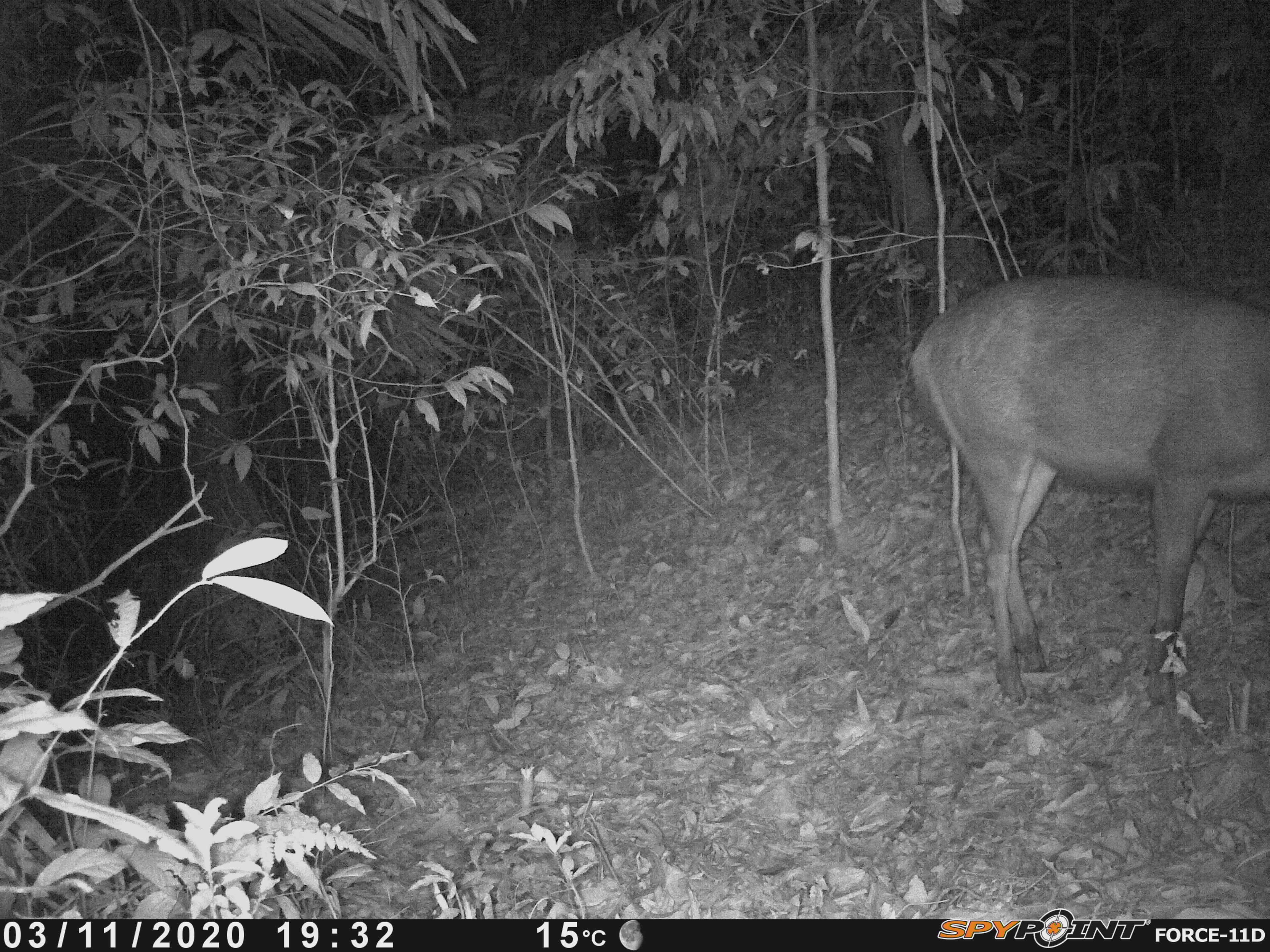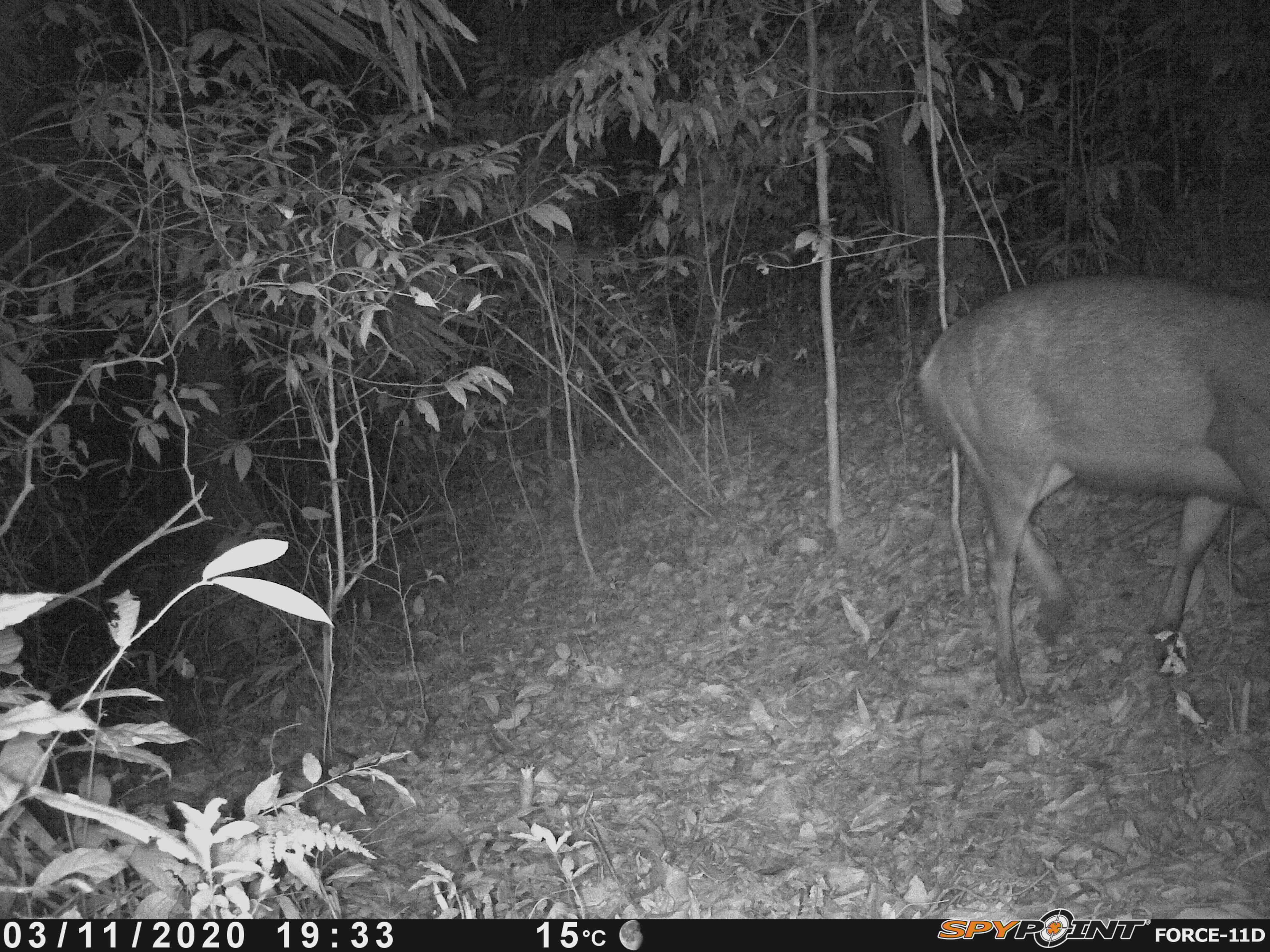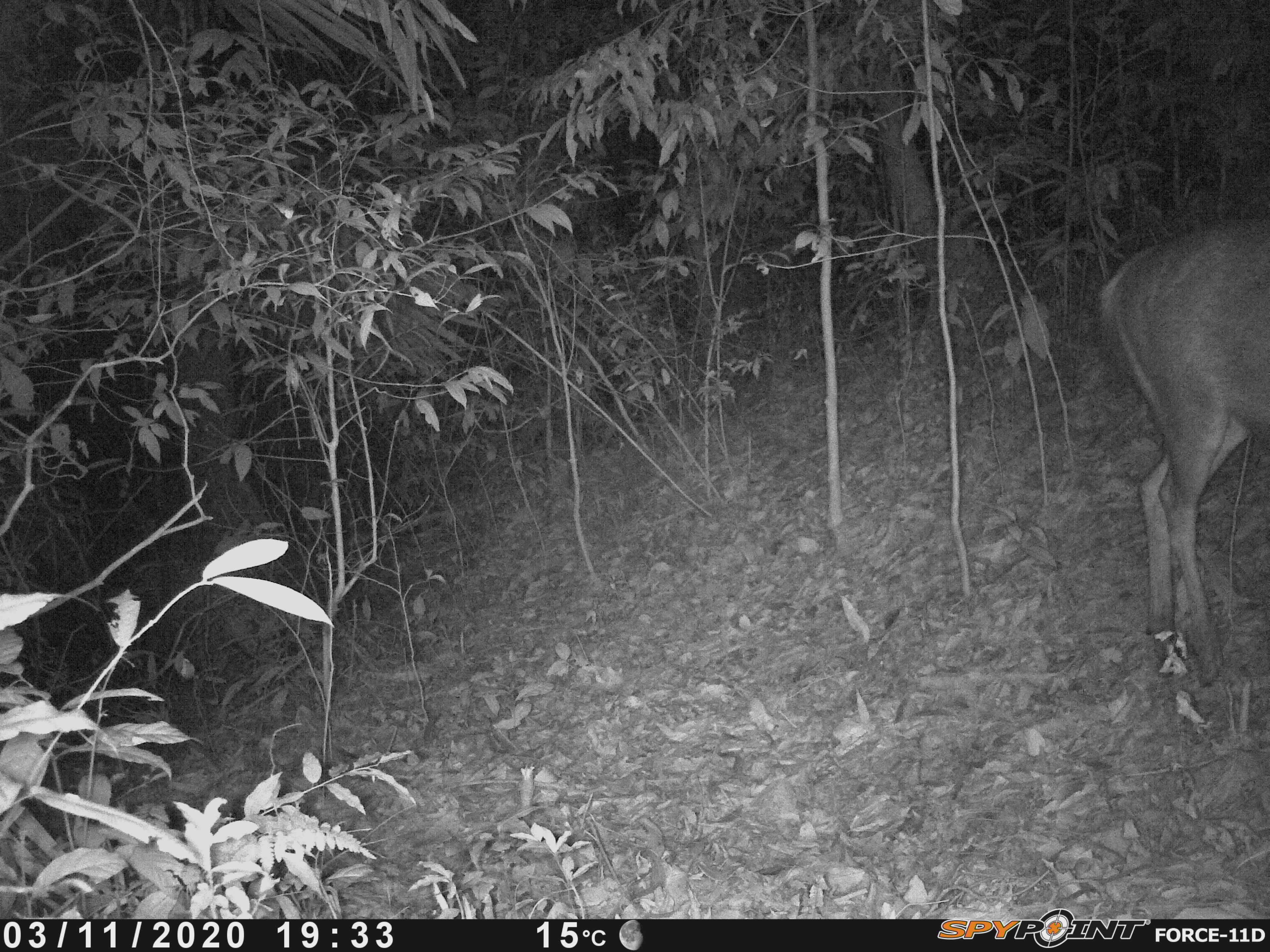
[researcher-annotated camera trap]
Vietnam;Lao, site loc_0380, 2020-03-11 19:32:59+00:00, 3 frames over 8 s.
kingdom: Animalia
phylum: Chordata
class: Mammalia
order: Artiodactyla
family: Cervidae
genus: Rusa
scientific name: Rusa unicolor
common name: sambar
Sambar (Rusa unicolor). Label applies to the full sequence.